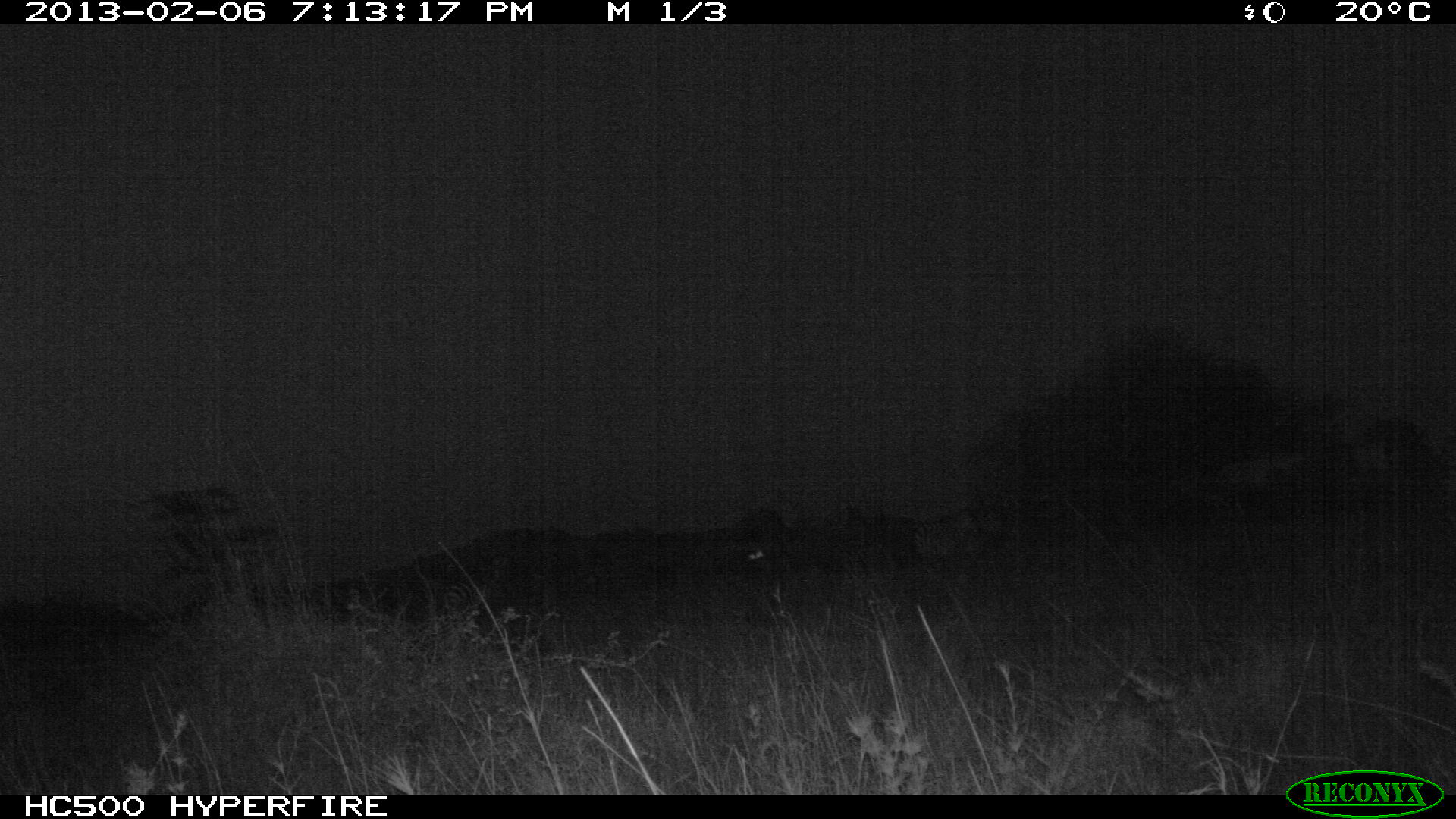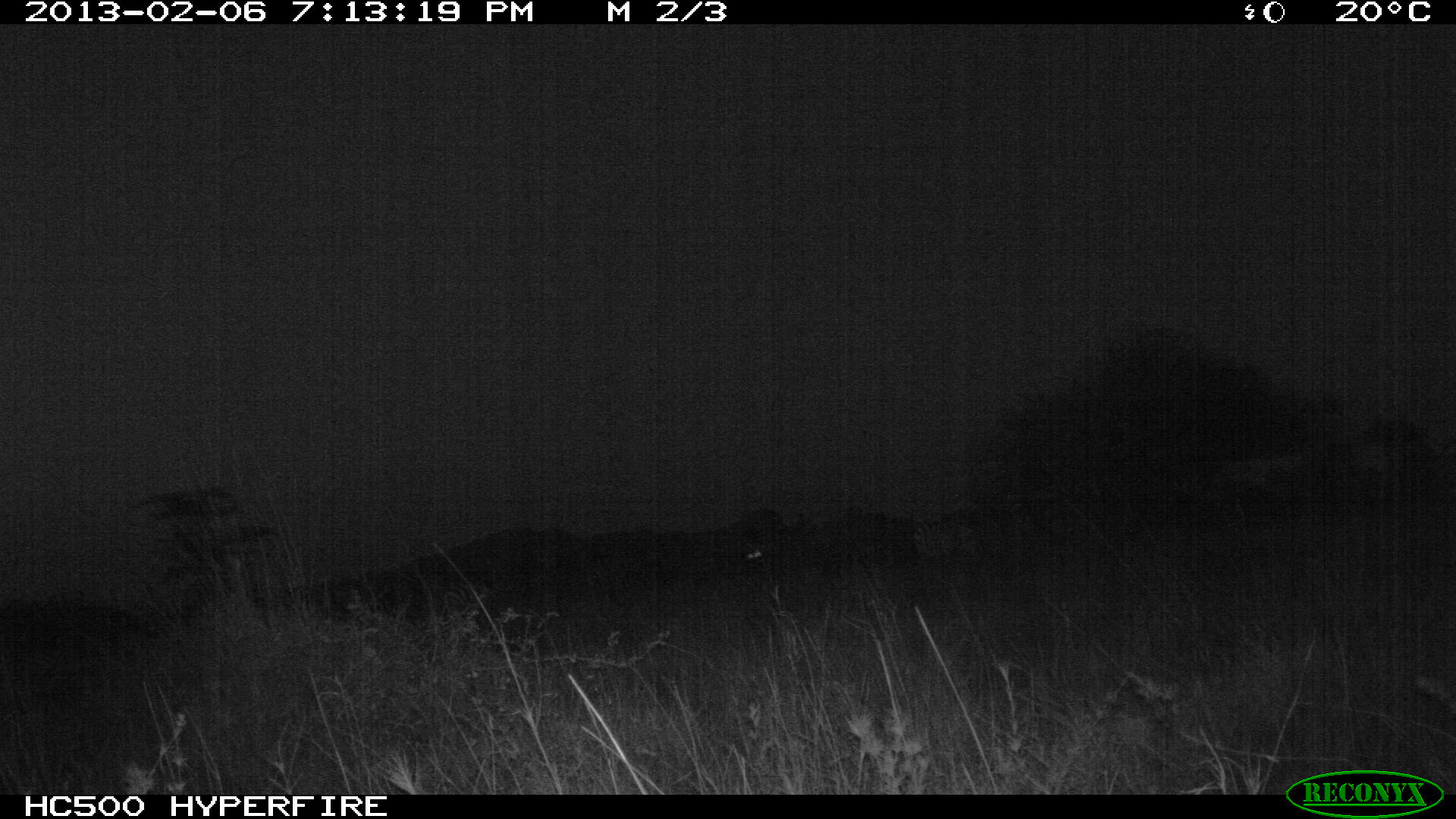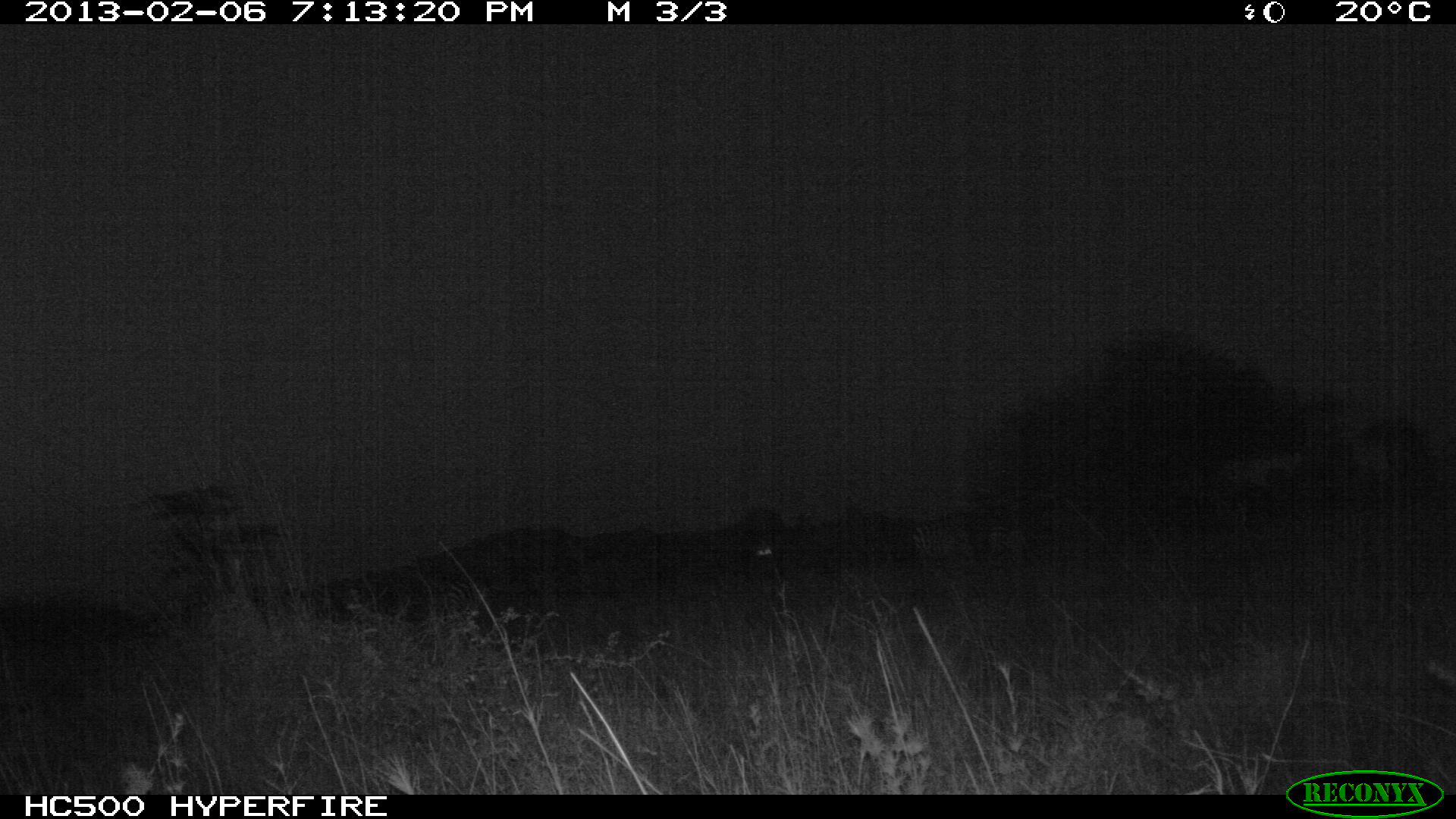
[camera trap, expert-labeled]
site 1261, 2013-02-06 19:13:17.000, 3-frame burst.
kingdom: Animalia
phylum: Chordata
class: Mammalia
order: Perissodactyla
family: Equidae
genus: Equus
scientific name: Equus quagga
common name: plains zebra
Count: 1.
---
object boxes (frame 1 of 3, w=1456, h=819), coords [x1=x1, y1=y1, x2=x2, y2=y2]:
equus quagga: [x1=909, y1=507, x2=982, y2=566]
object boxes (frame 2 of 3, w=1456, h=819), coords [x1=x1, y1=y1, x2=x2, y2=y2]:
equus quagga: [x1=910, y1=514, x2=983, y2=559]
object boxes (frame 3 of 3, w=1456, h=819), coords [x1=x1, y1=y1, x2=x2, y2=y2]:
equus quagga: [x1=904, y1=511, x2=1006, y2=564]